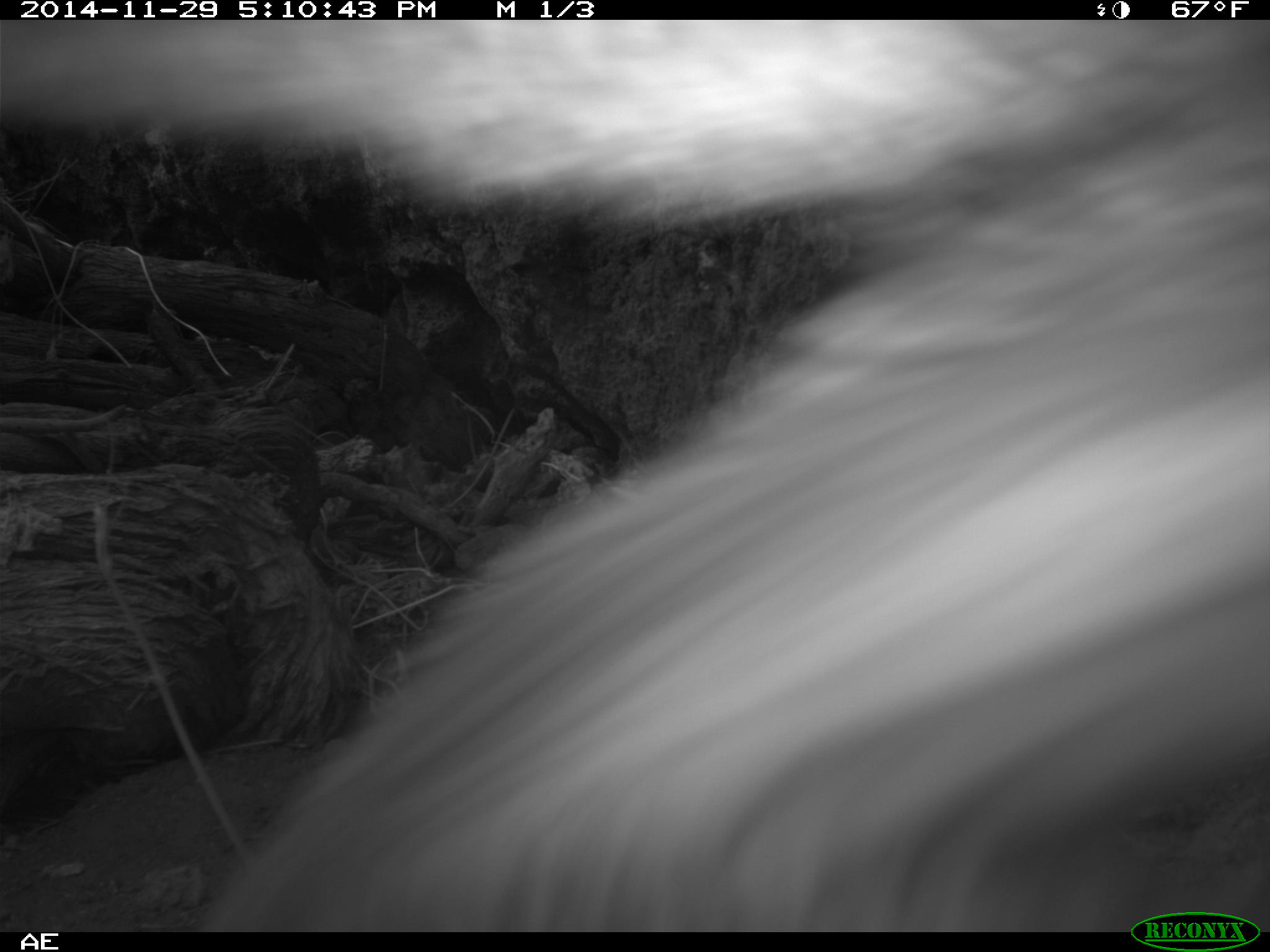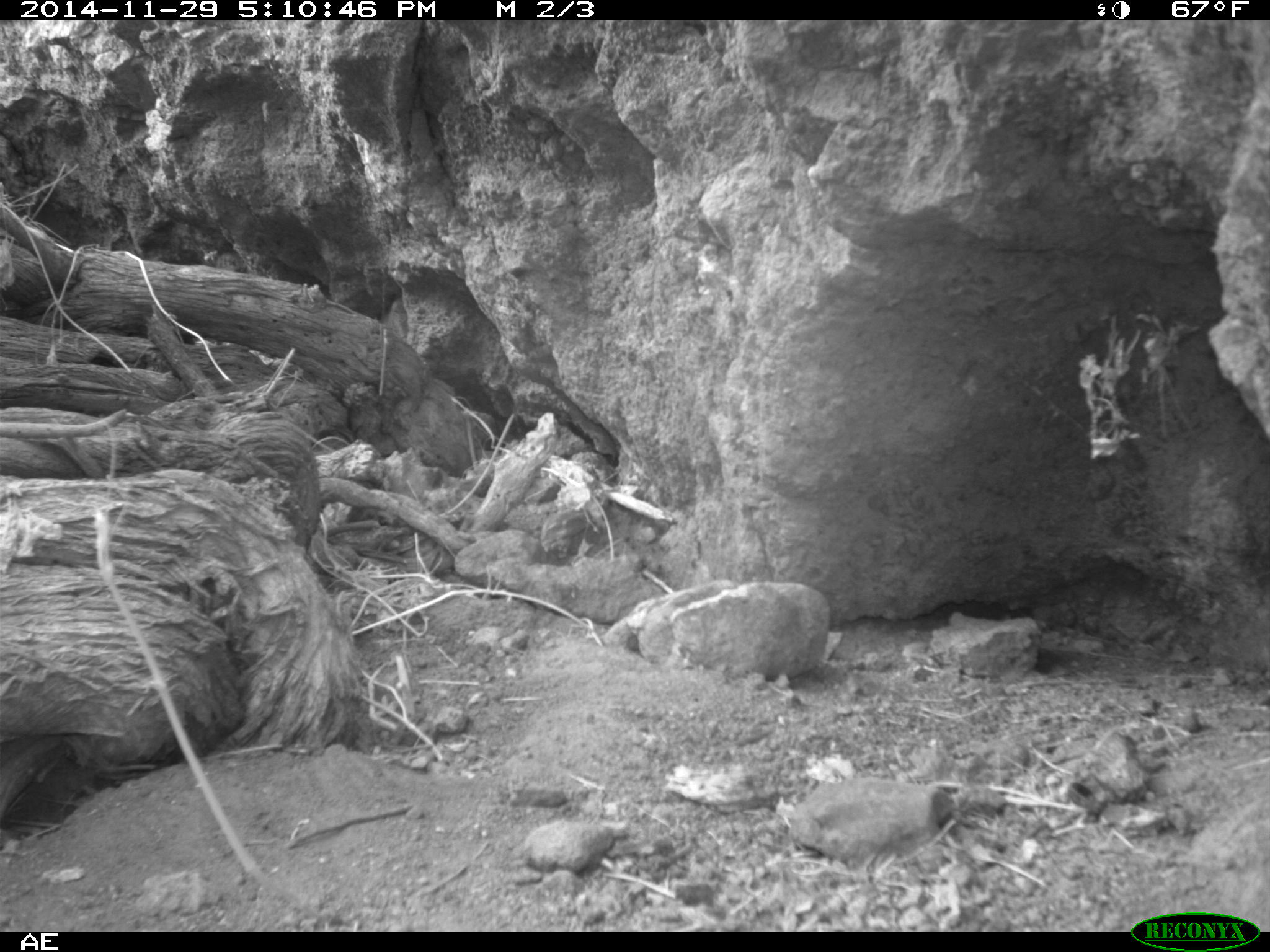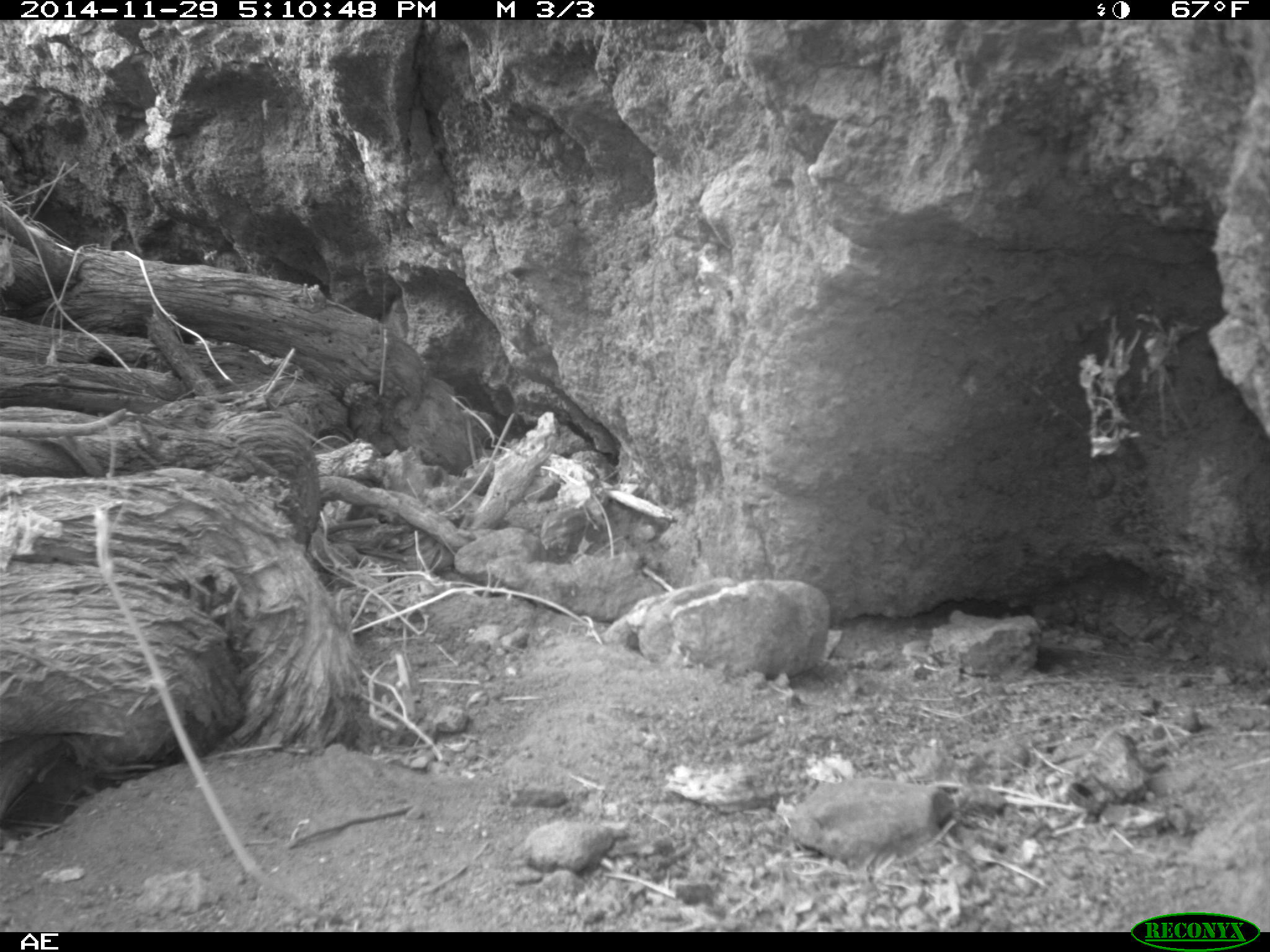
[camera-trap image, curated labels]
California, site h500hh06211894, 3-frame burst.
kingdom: Animalia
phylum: Chordata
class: Mammalia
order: Carnivora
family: Canidae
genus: Urocyon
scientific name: Urocyon littoralis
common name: island fox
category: fox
Fox (island fox) (Urocyon littoralis).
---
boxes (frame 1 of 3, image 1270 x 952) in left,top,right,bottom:
fox: 0,20,1269,933